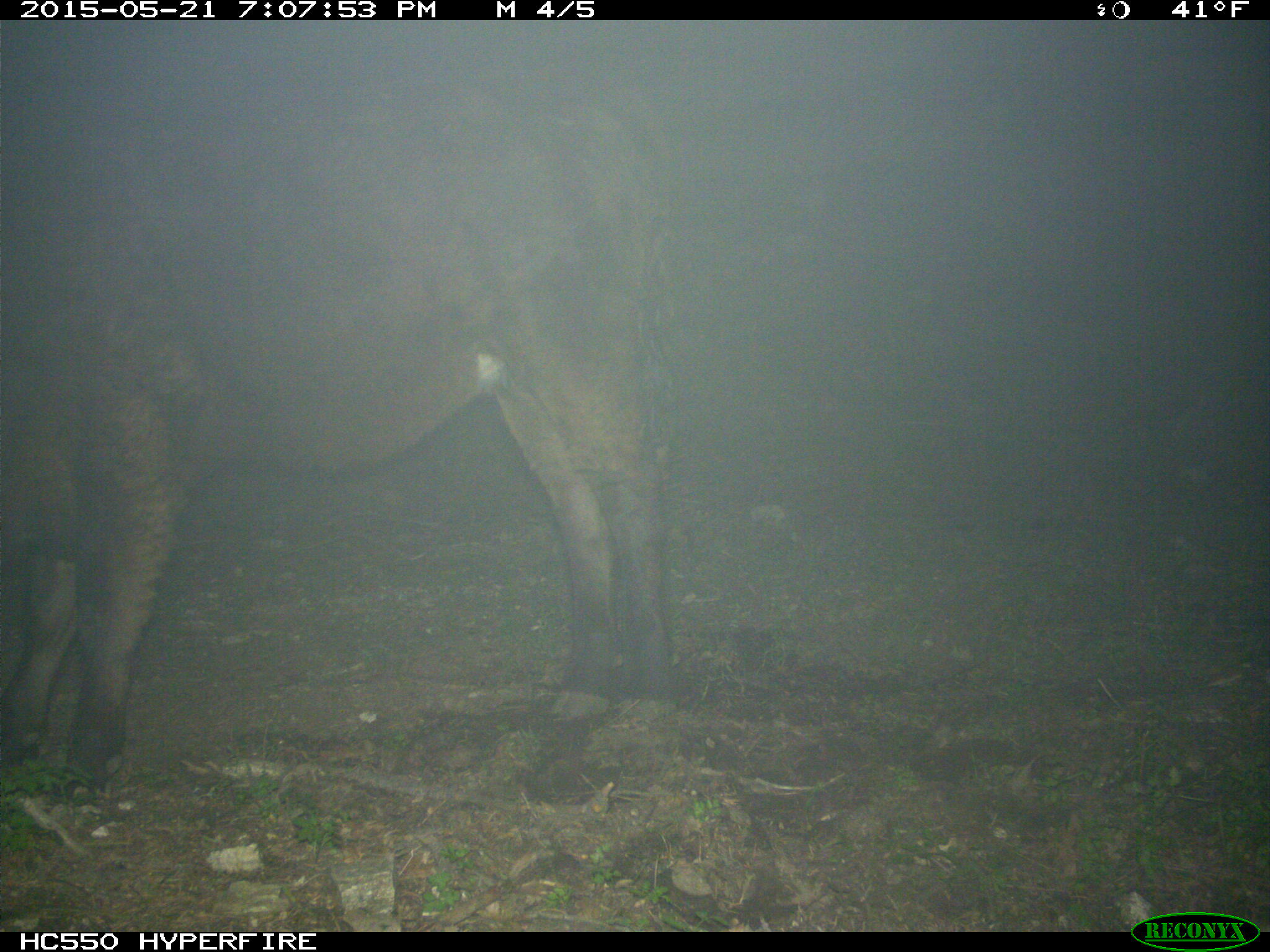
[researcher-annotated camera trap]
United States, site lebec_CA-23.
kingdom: Animalia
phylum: Chordata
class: Mammalia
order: Artiodactyla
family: Bovidae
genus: Bos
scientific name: Bos taurus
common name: domestic cow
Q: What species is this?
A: Bos taurus (domestic cow).